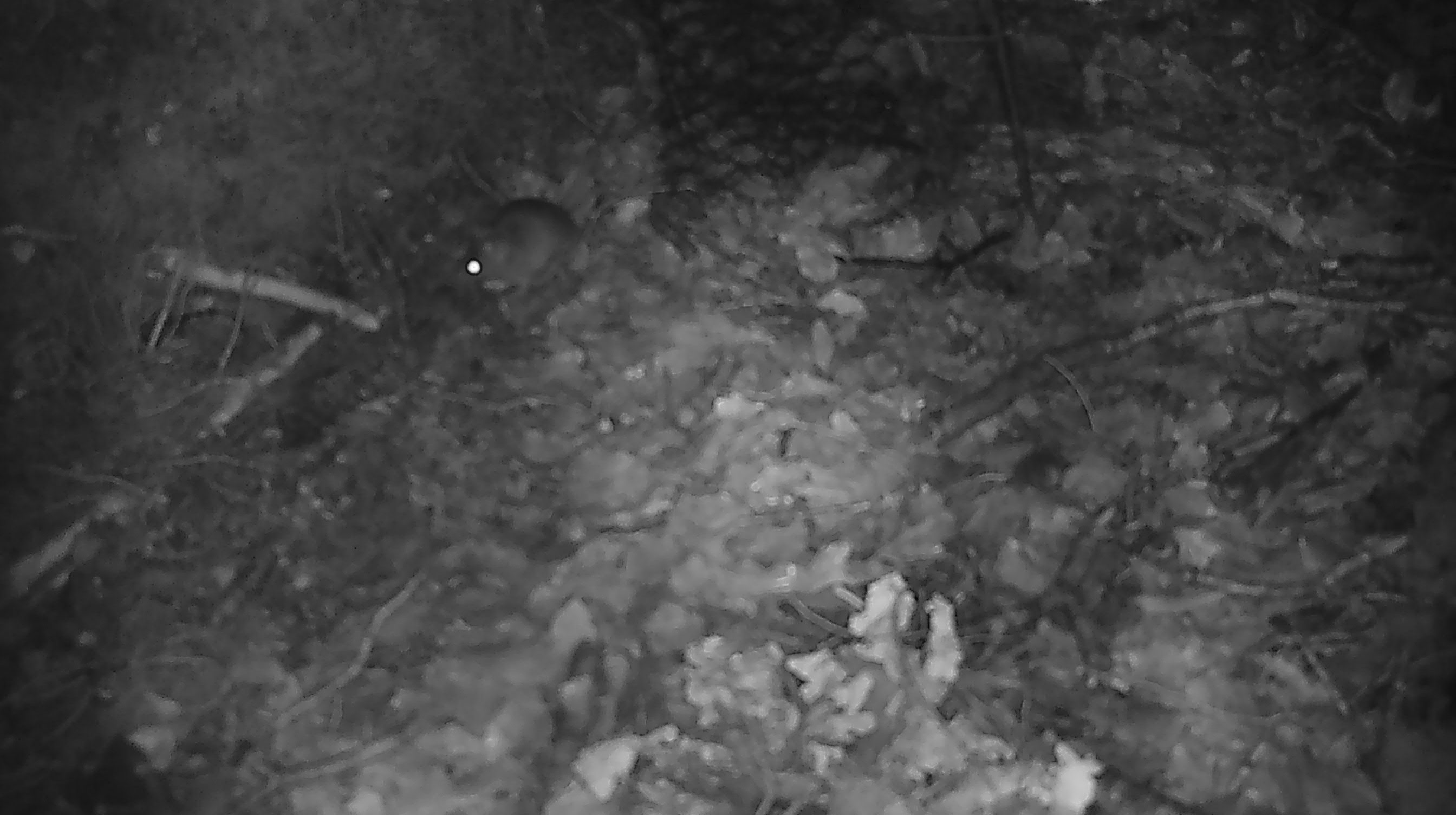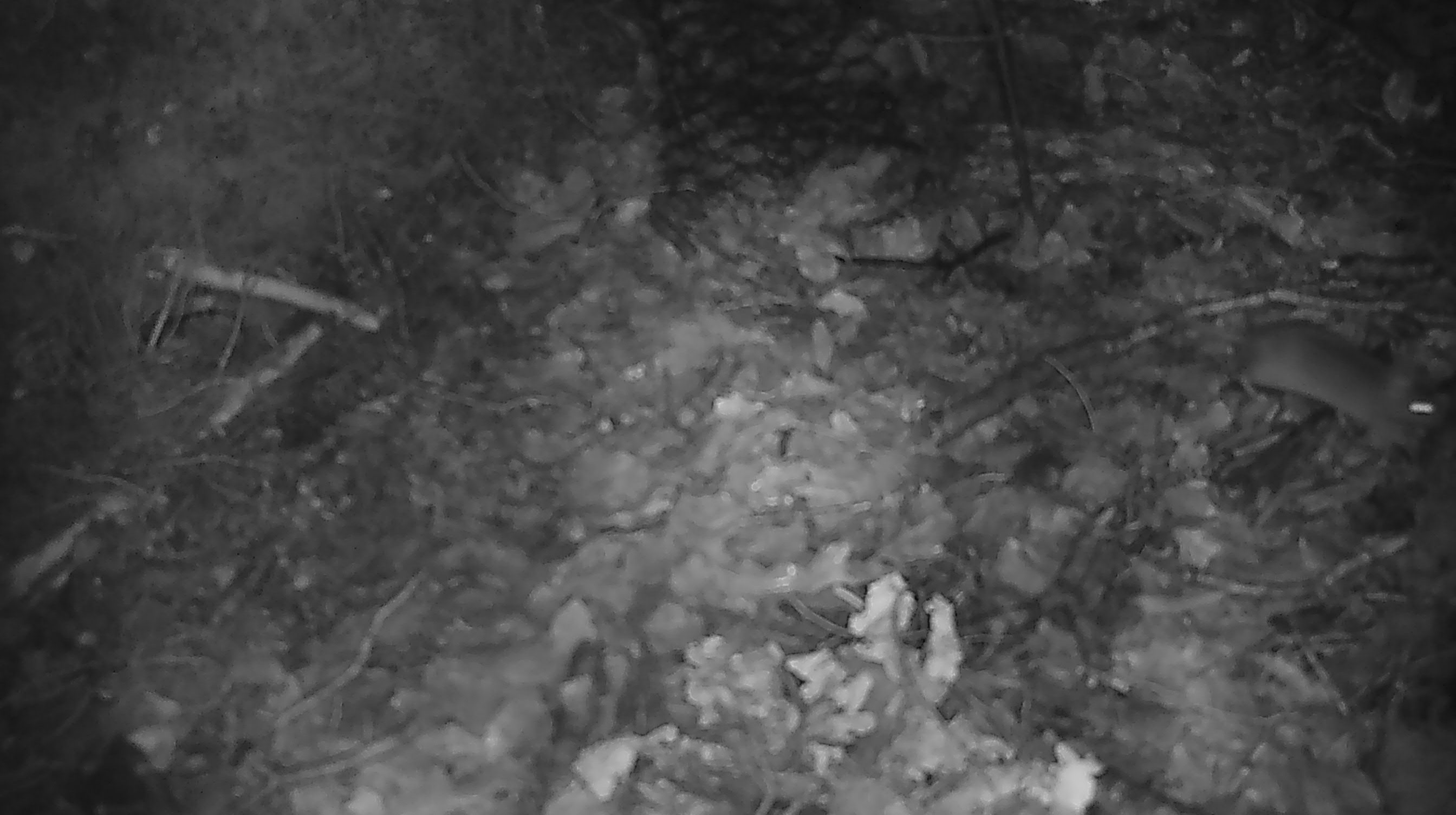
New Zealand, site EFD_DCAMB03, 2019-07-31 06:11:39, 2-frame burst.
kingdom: Animalia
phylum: Chordata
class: Mammalia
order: Rodentia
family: Muridae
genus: Mus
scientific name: Mus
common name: mouse